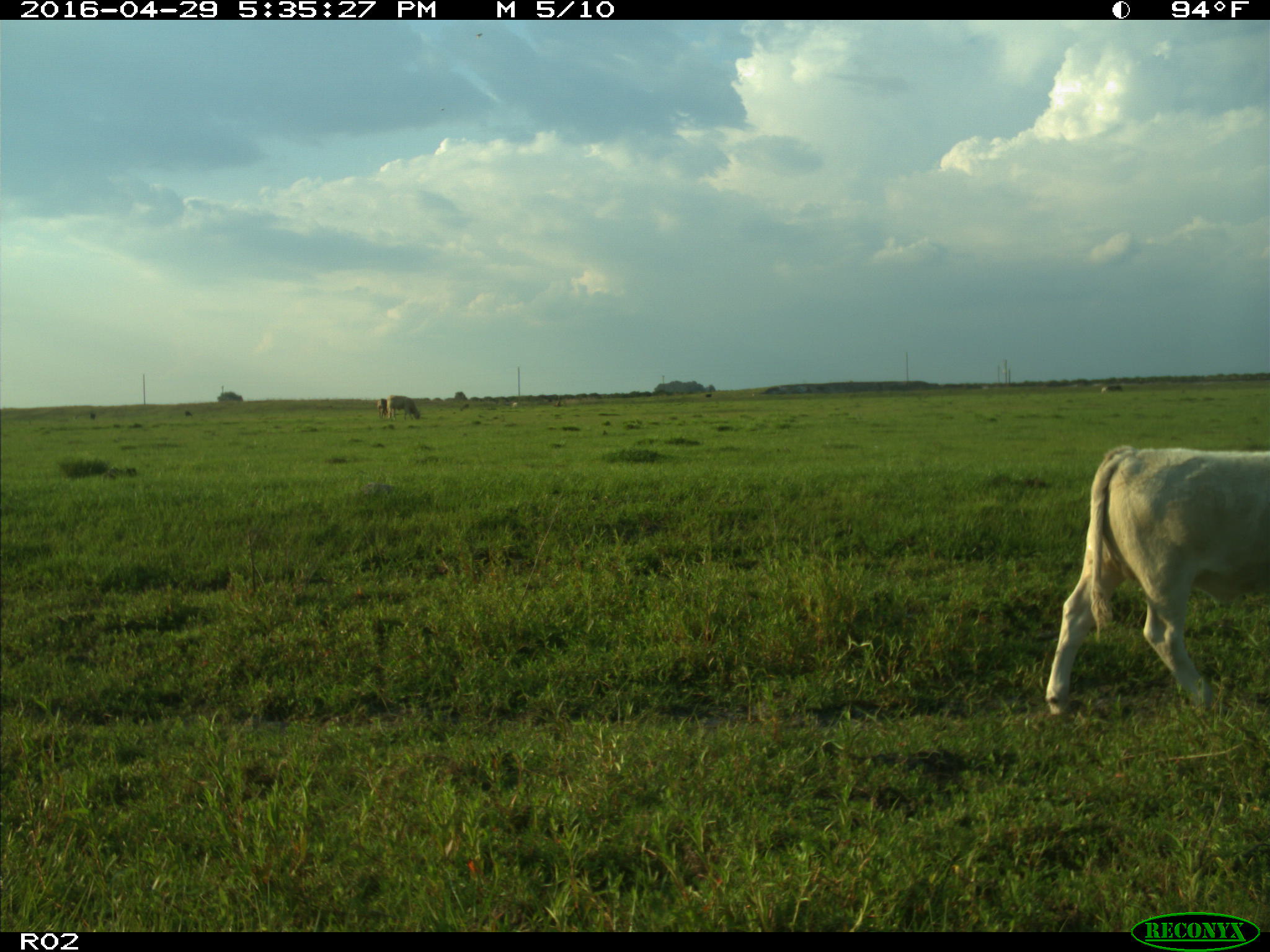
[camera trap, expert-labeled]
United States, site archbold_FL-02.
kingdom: Animalia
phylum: Chordata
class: Mammalia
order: Artiodactyla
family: Bovidae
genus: Bos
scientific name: Bos taurus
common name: domestic cow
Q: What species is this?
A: Bos taurus (domestic cow).